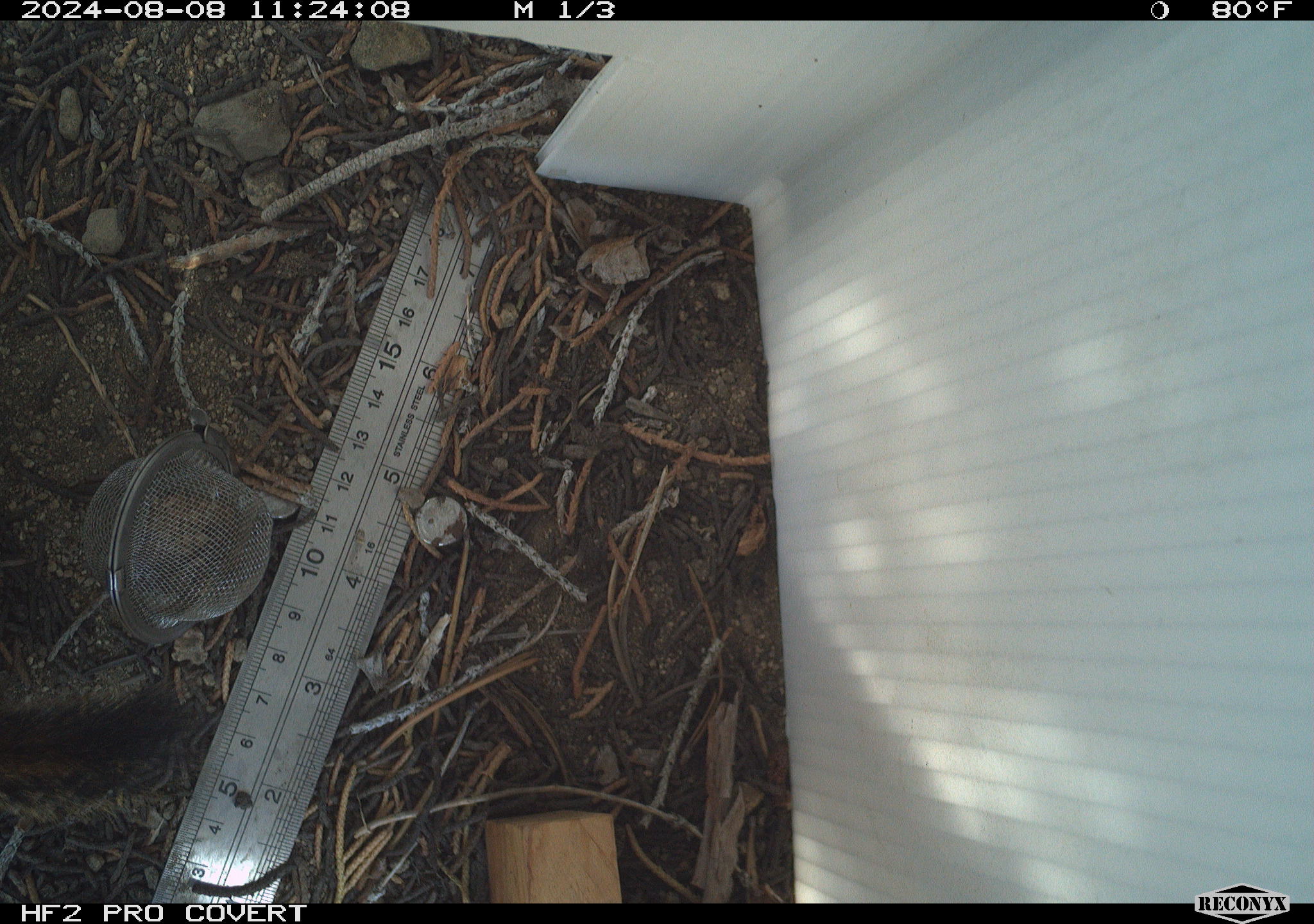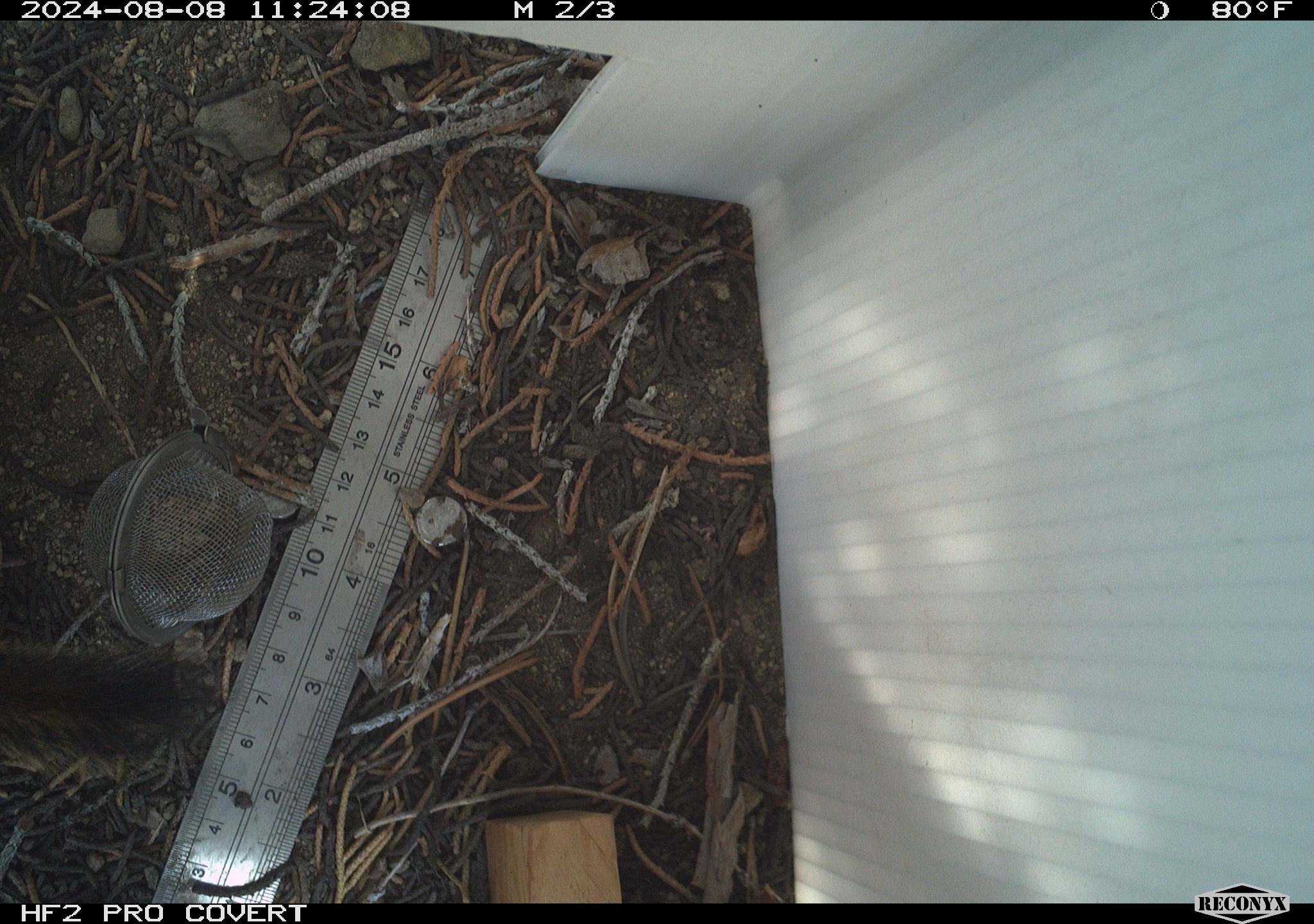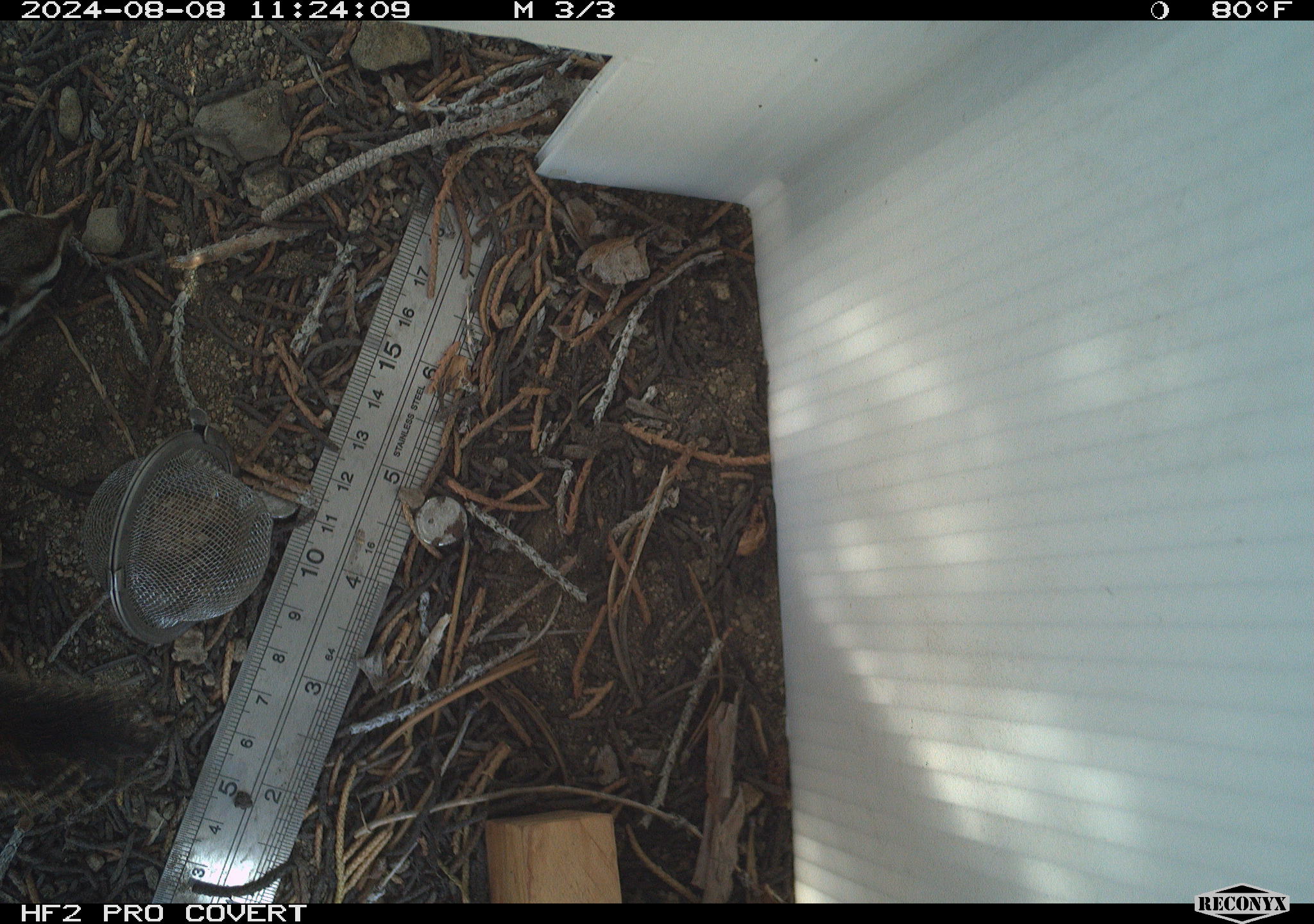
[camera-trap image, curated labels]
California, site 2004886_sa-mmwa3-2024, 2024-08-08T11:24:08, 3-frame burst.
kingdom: Animalia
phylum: Chordata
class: Mammalia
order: Rodentia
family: Sciuridae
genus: Neotamias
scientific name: Neotamias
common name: western chipmunks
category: neotamias species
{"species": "neotamias species (western chipmunks) (Neotamias)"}